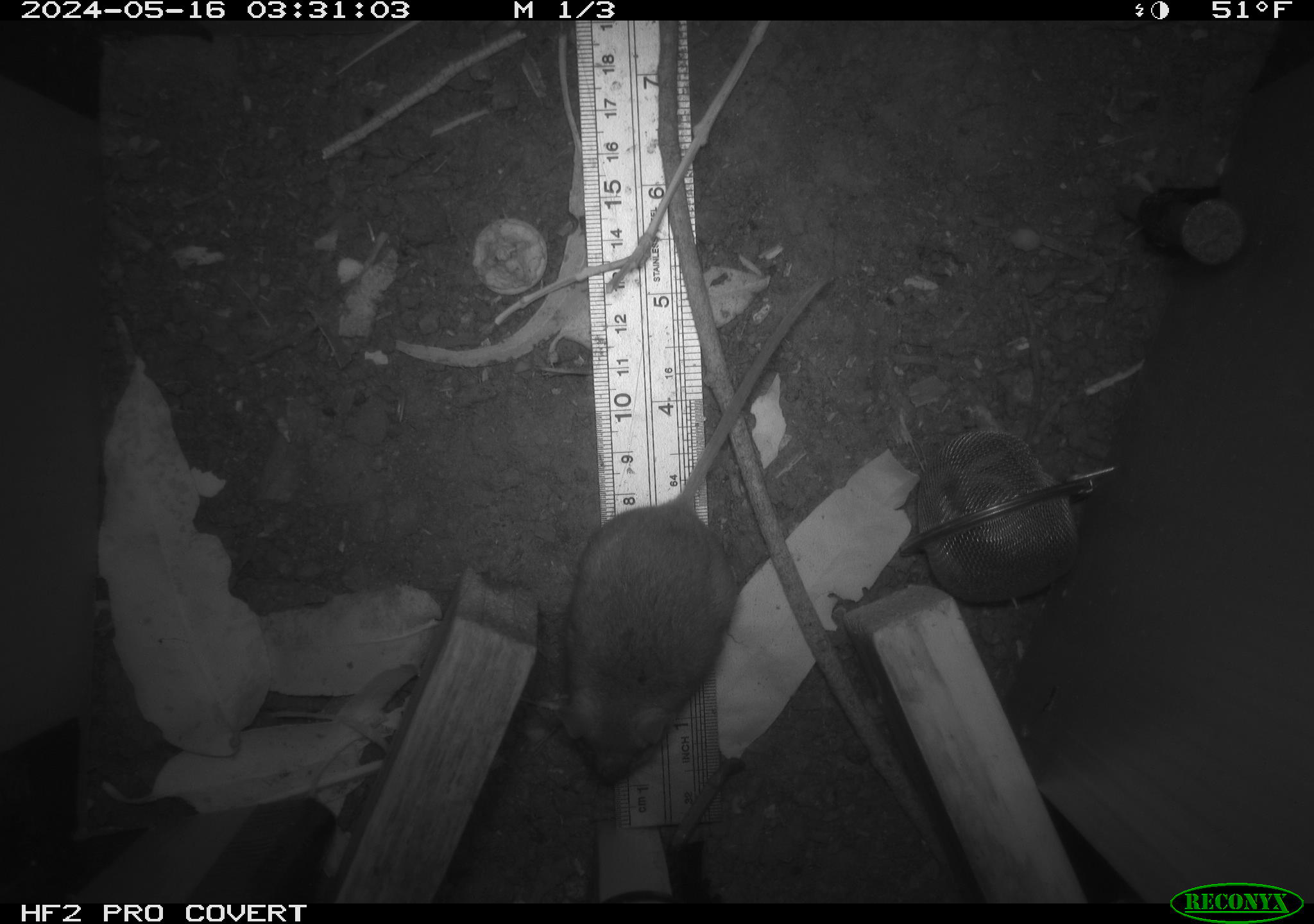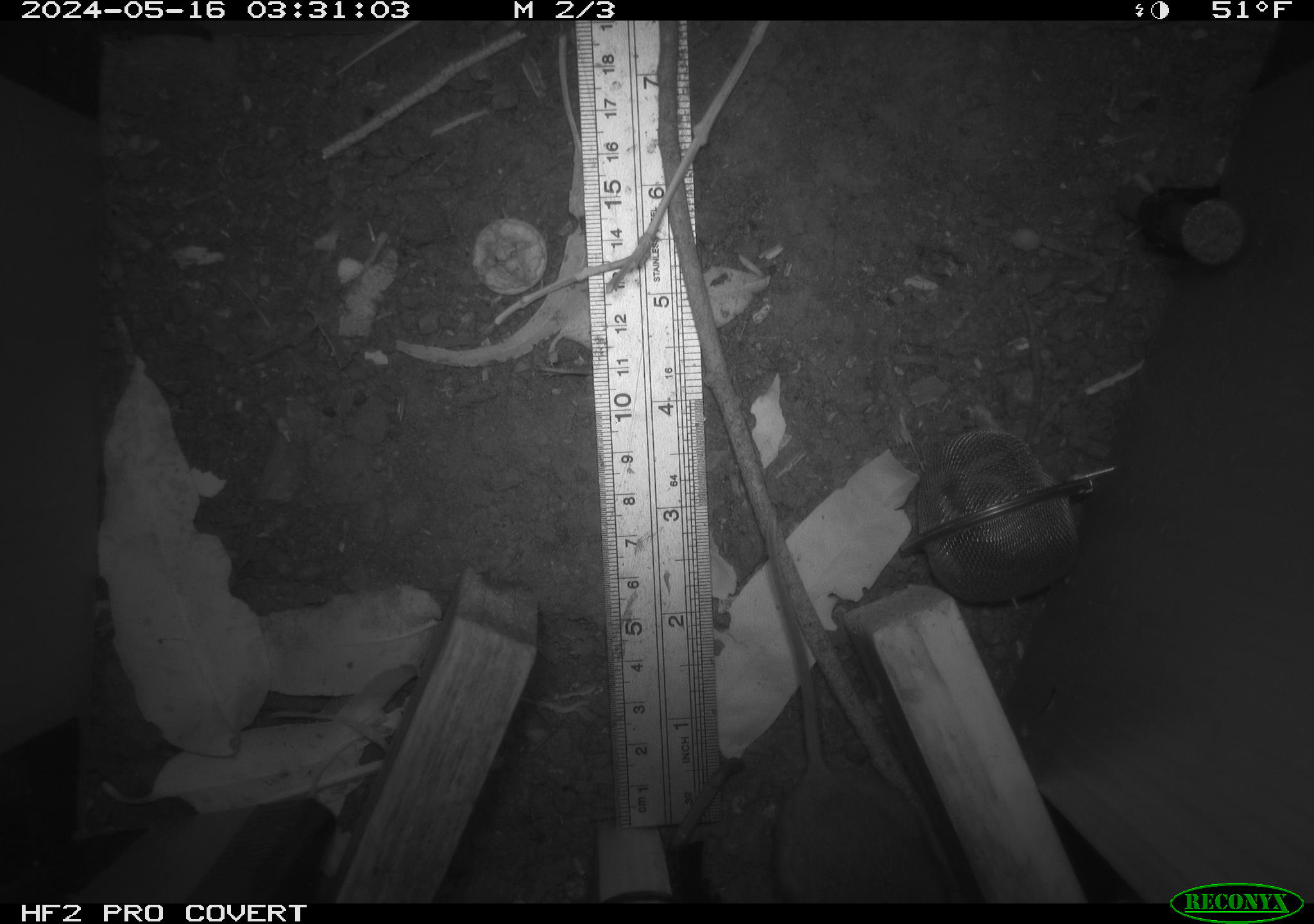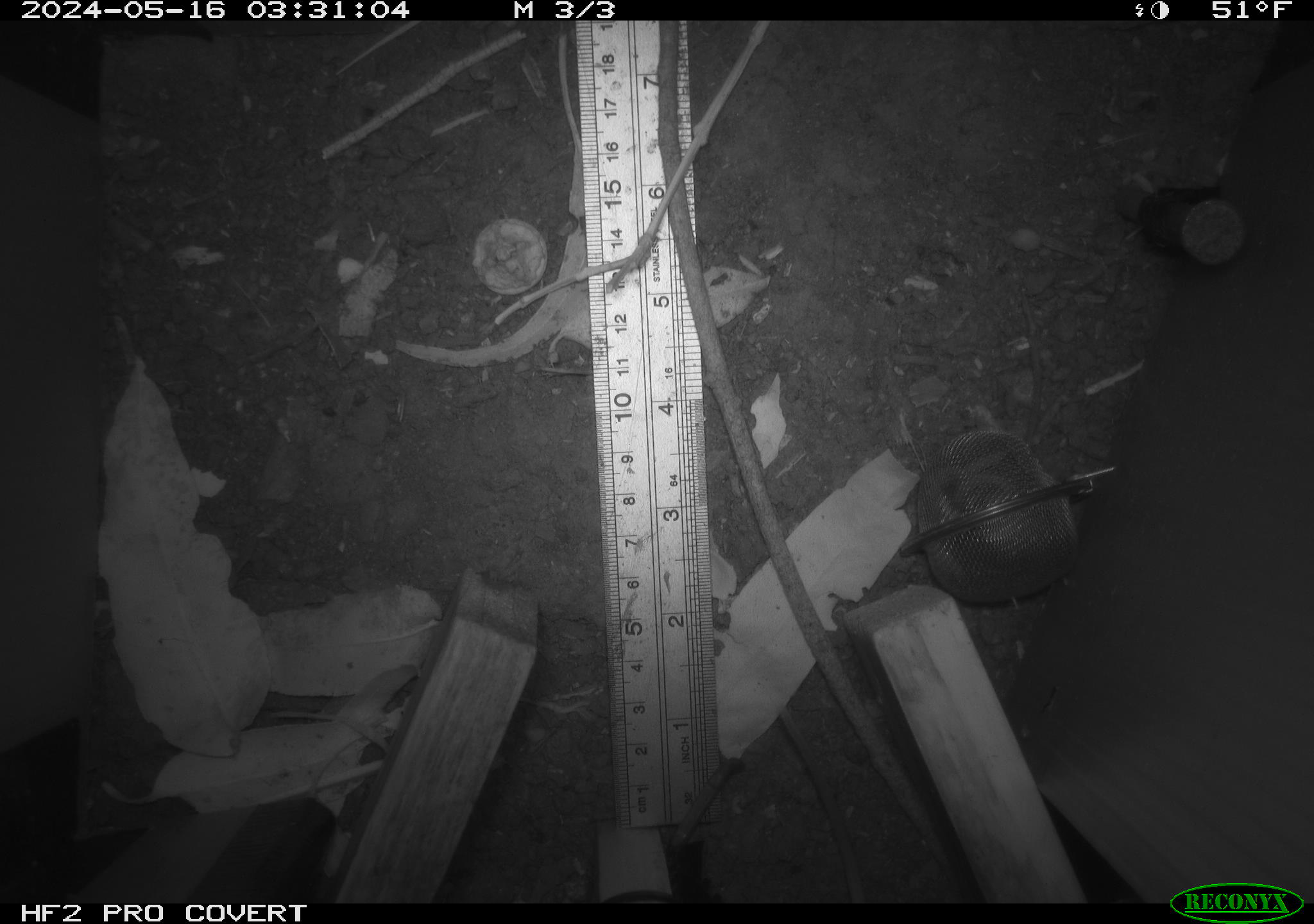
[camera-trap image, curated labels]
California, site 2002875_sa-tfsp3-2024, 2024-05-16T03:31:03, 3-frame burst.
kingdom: Animalia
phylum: Chordata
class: Mammalia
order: Rodentia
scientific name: Rodentia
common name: rodent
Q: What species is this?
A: Rodent (Rodentia).